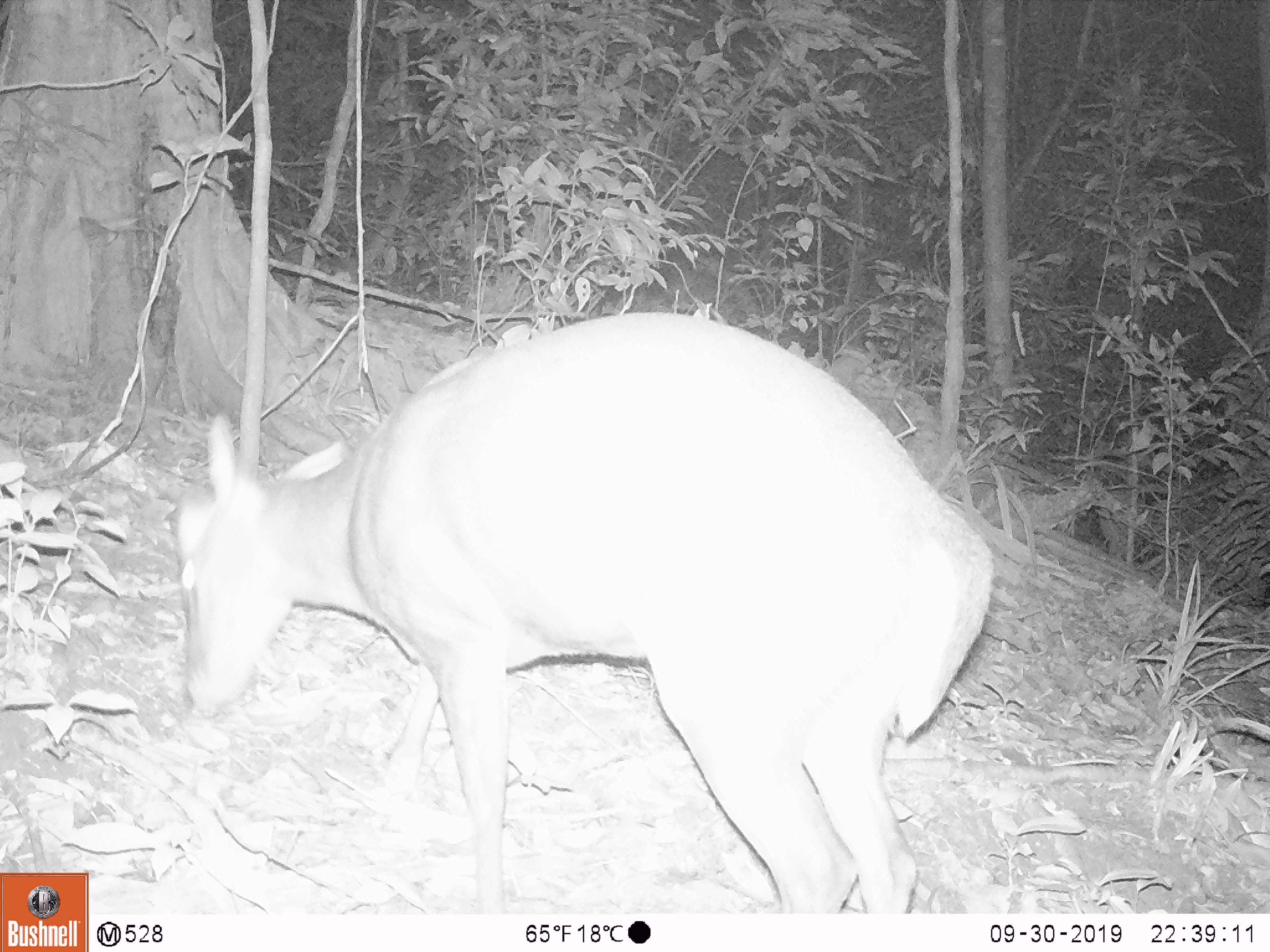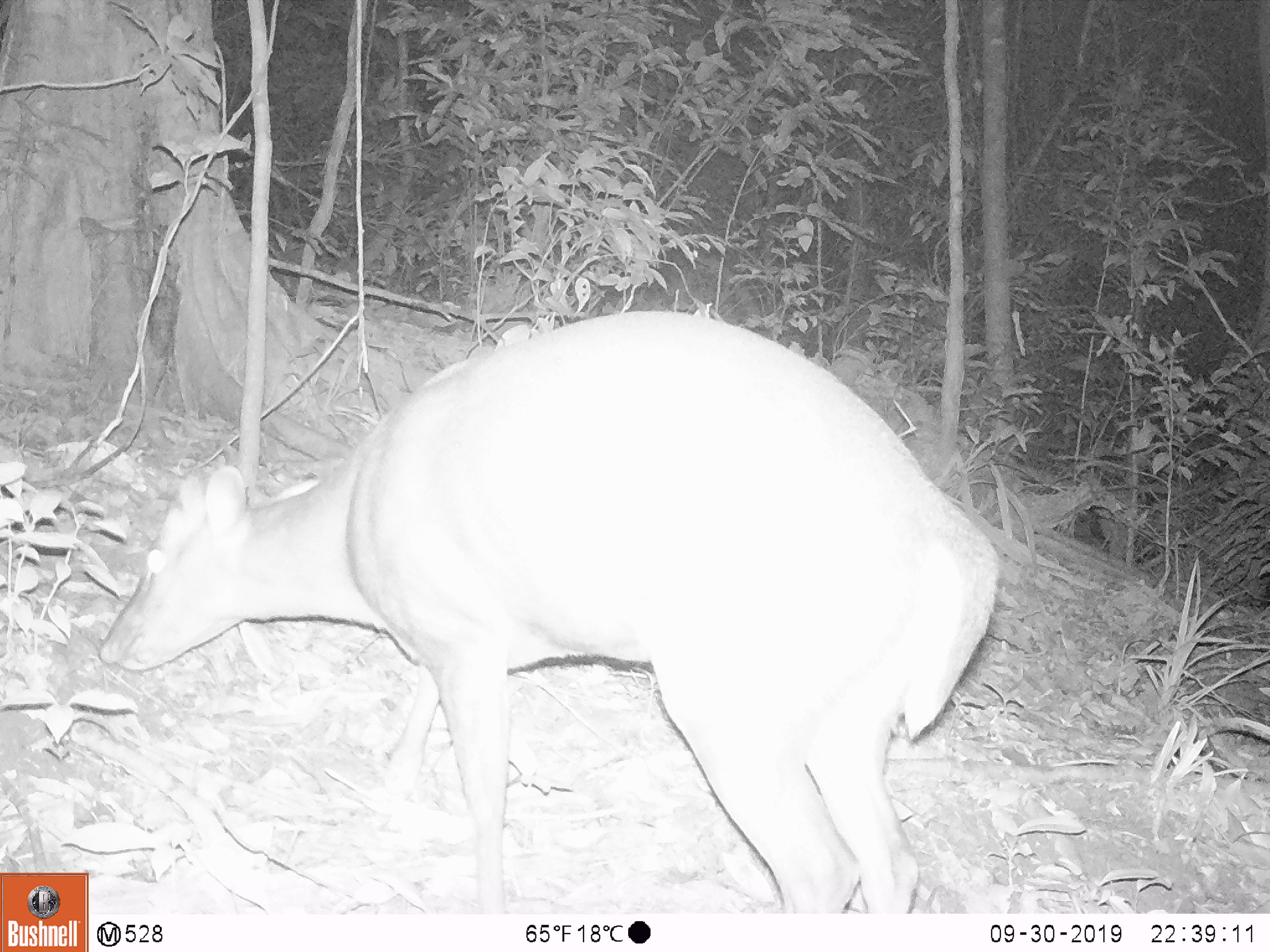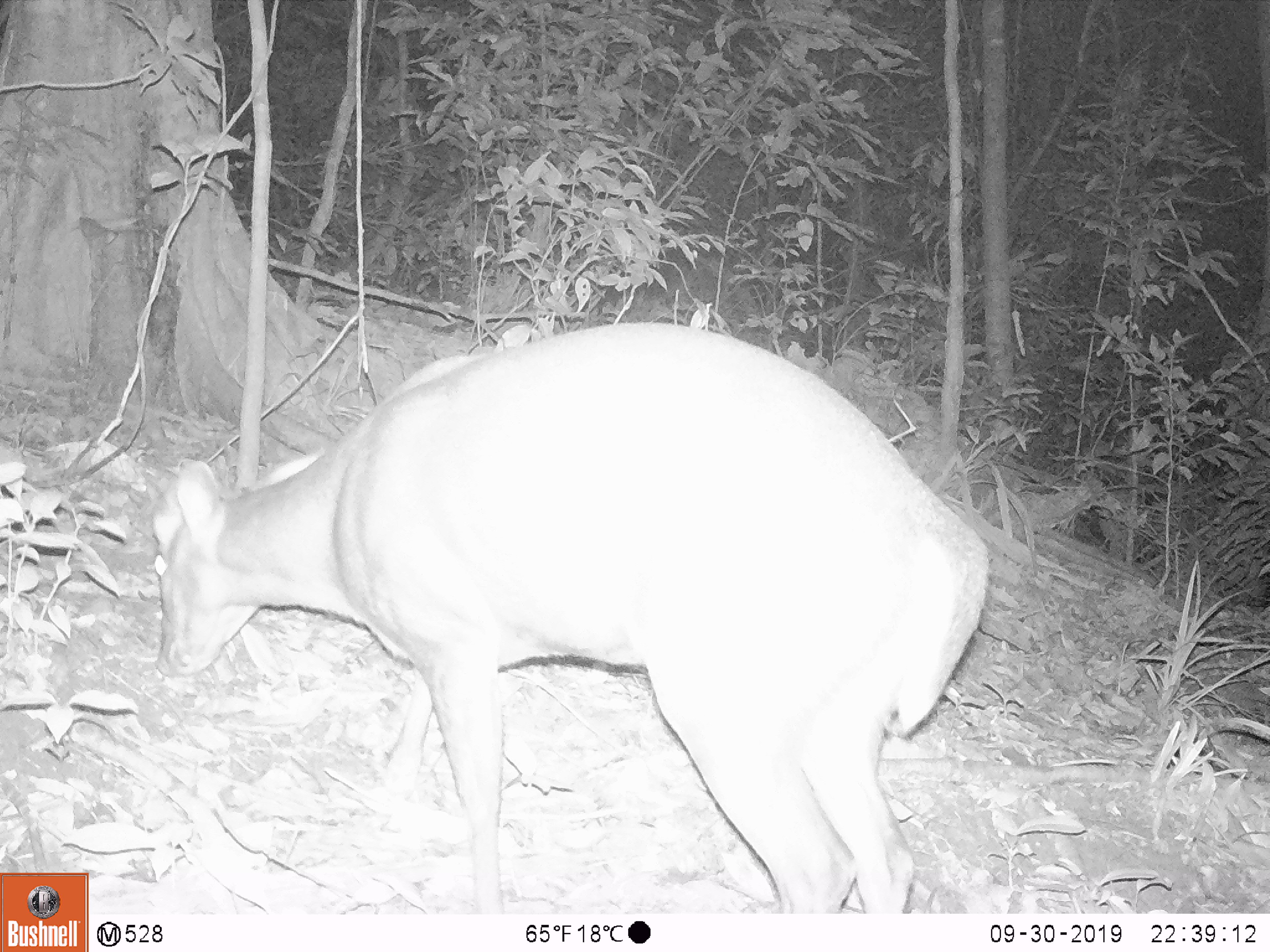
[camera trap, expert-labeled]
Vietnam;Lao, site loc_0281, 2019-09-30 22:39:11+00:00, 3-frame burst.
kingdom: Animalia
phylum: Chordata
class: Mammalia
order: Artiodactyla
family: Cervidae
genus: Muntiacus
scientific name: Muntiacus rooseveltorum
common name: roosevelt's muntjac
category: roosevelts muntjac group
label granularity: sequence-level